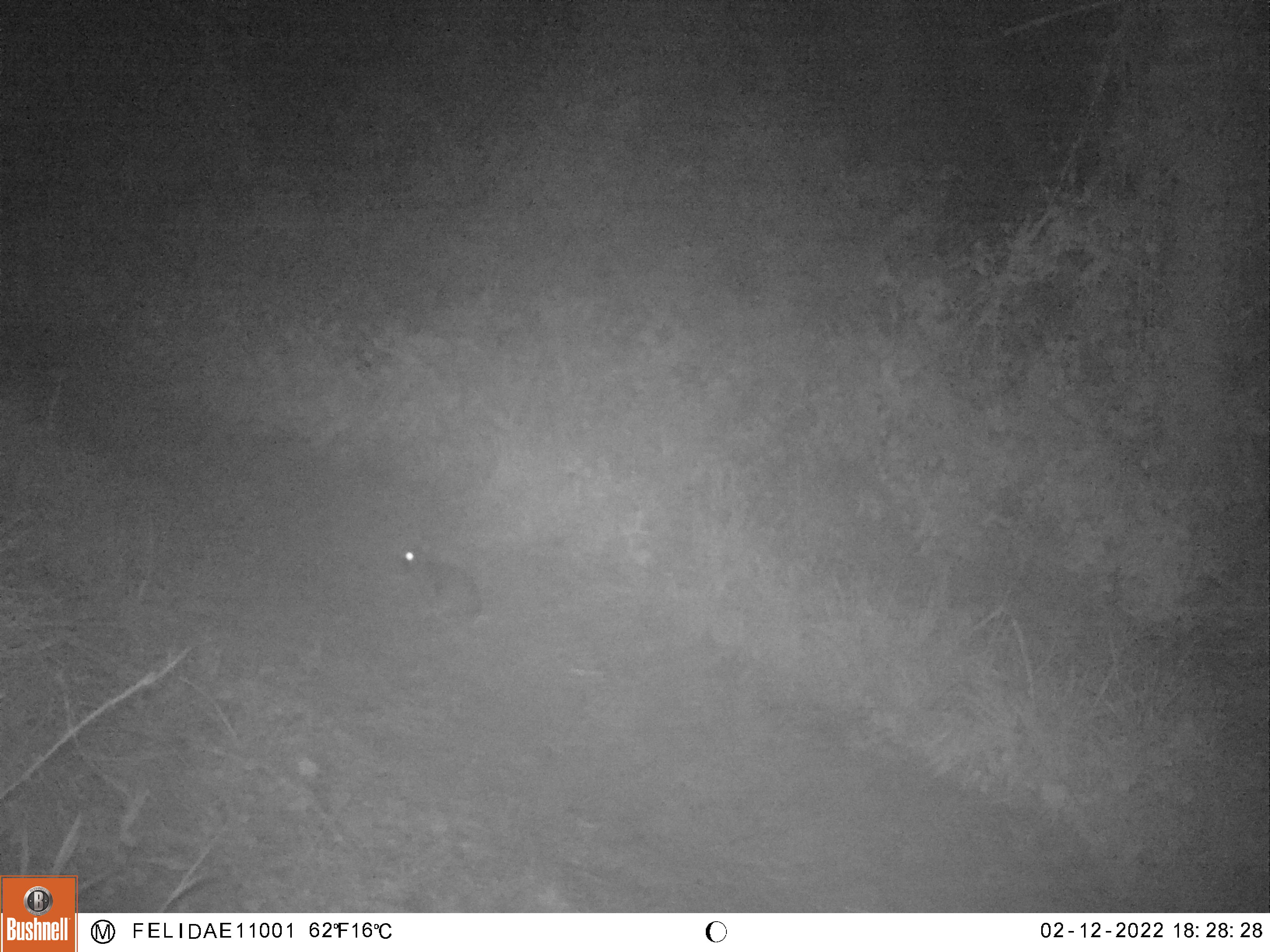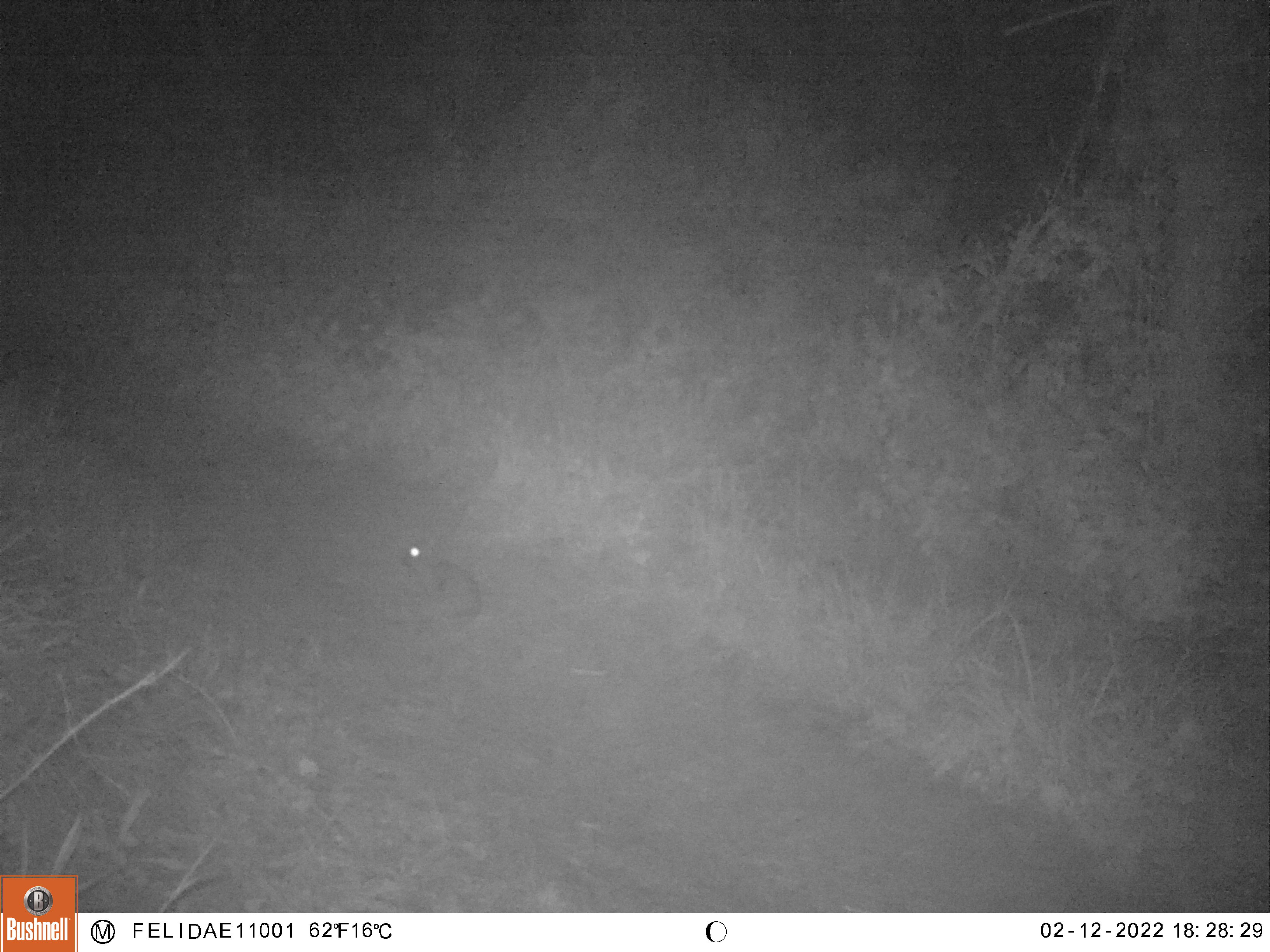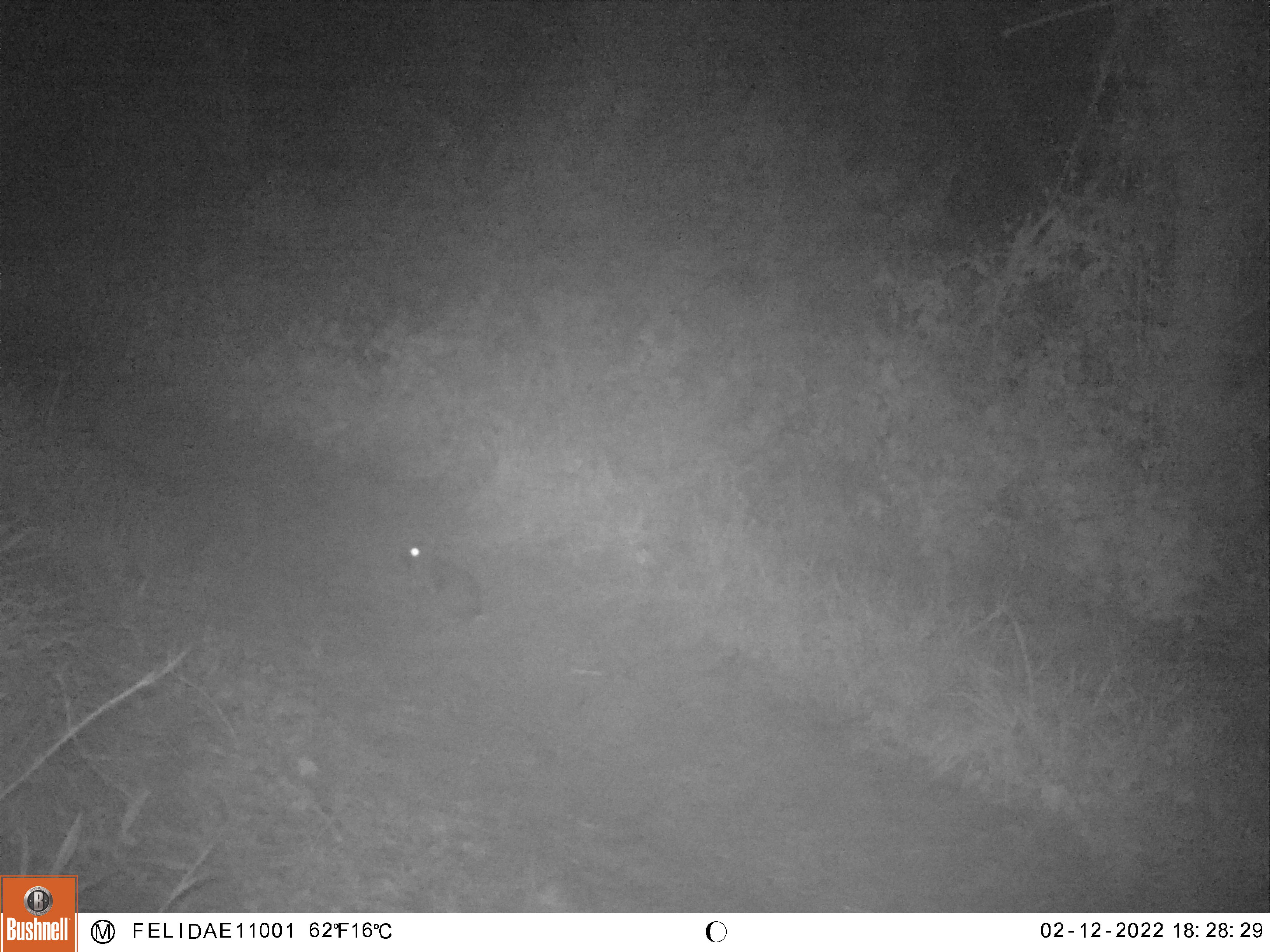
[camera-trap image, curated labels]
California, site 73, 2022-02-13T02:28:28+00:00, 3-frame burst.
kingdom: Animalia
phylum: Chordata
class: Mammalia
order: Lagomorpha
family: Leporidae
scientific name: Leporidae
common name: rabbit